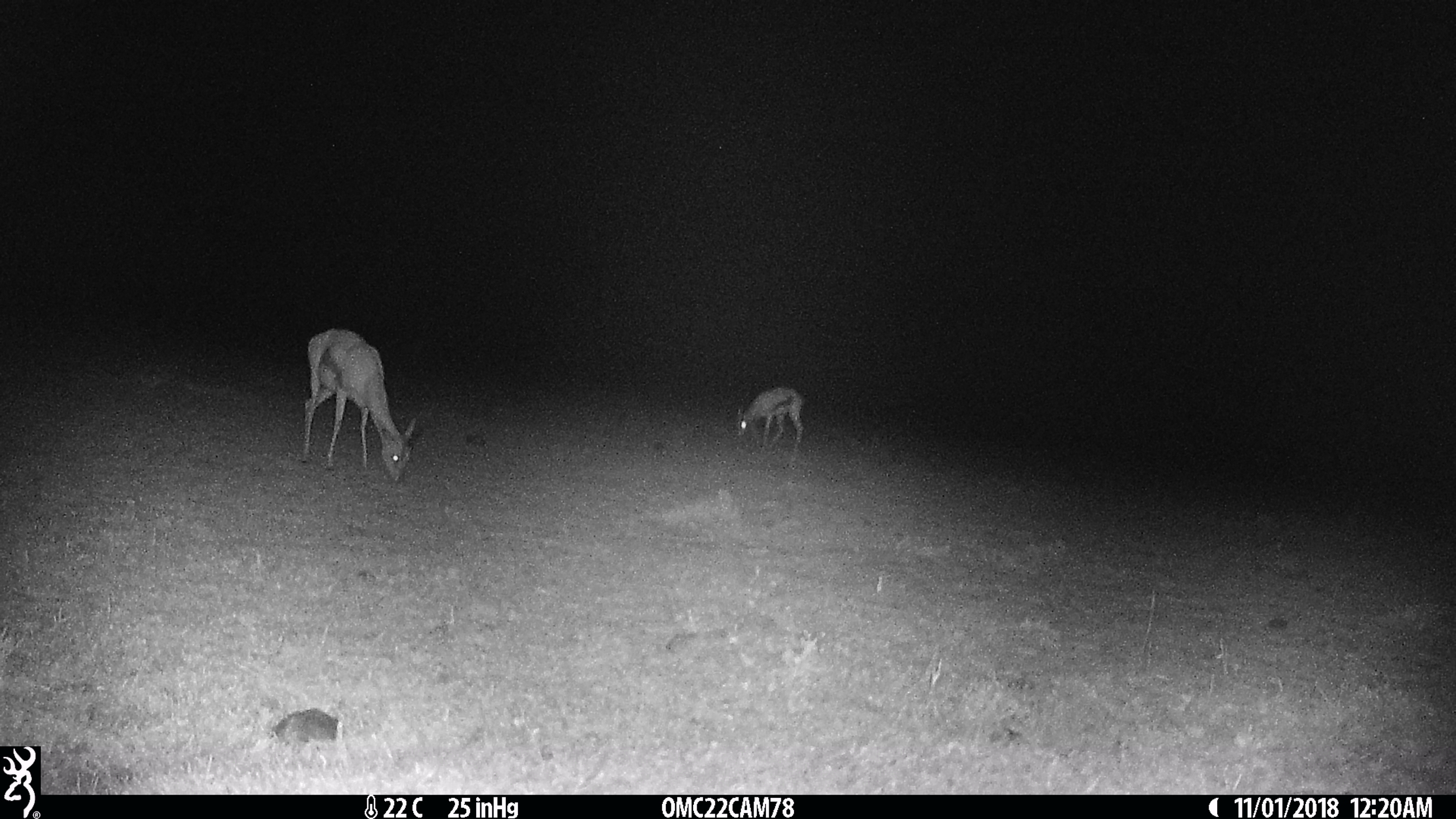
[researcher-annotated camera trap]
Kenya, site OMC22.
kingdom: Animalia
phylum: Chordata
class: Mammalia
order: Artiodactyla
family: Bovidae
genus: Eudorcas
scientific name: Eudorcas thomsonii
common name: thomon's gazelle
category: gazelle thomsons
Gazelle thomsons (thomon's gazelle) (Eudorcas thomsonii).